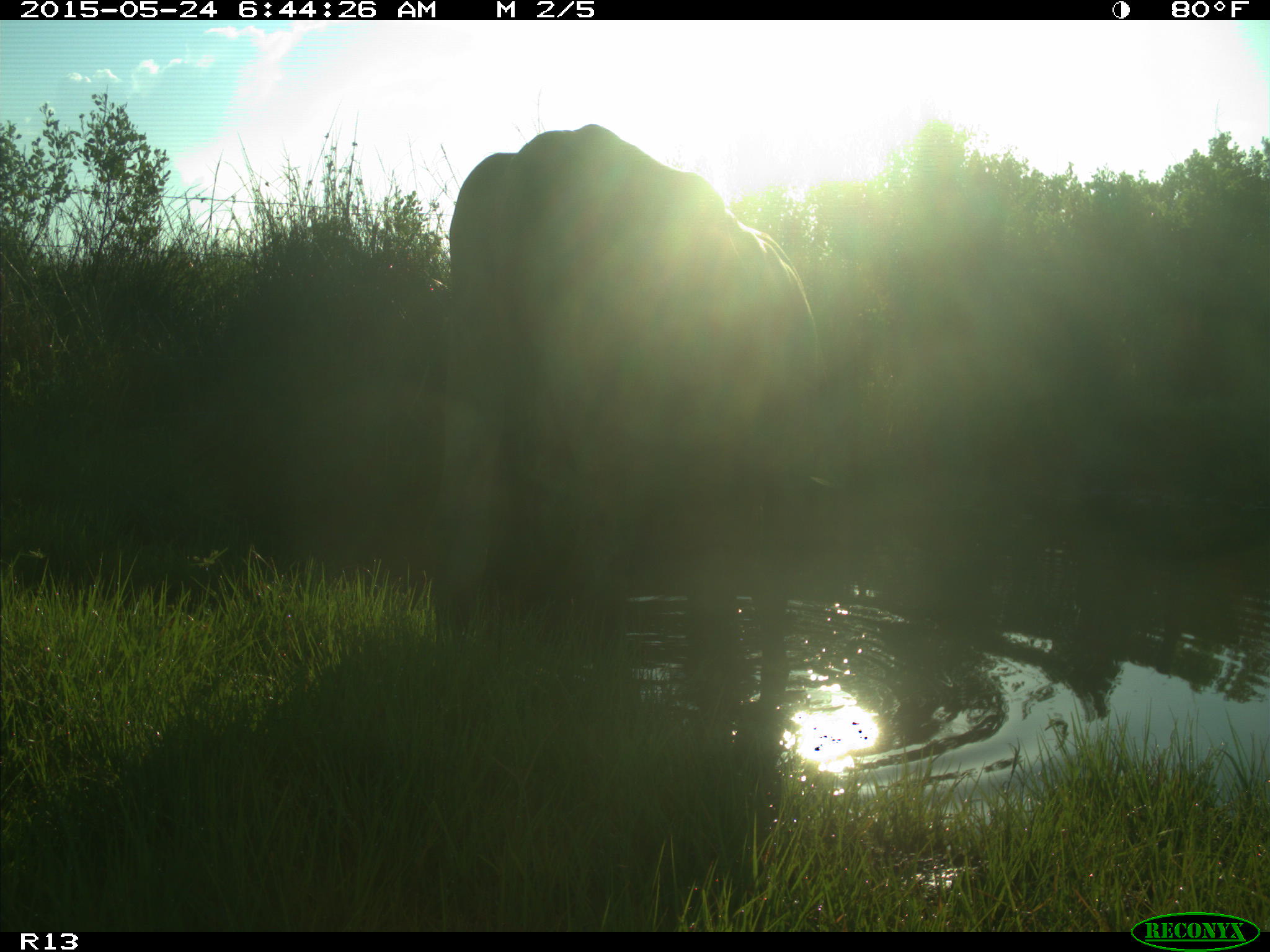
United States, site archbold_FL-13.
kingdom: Animalia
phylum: Chordata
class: Mammalia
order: Artiodactyla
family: Bovidae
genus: Bos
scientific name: Bos taurus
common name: domestic cow